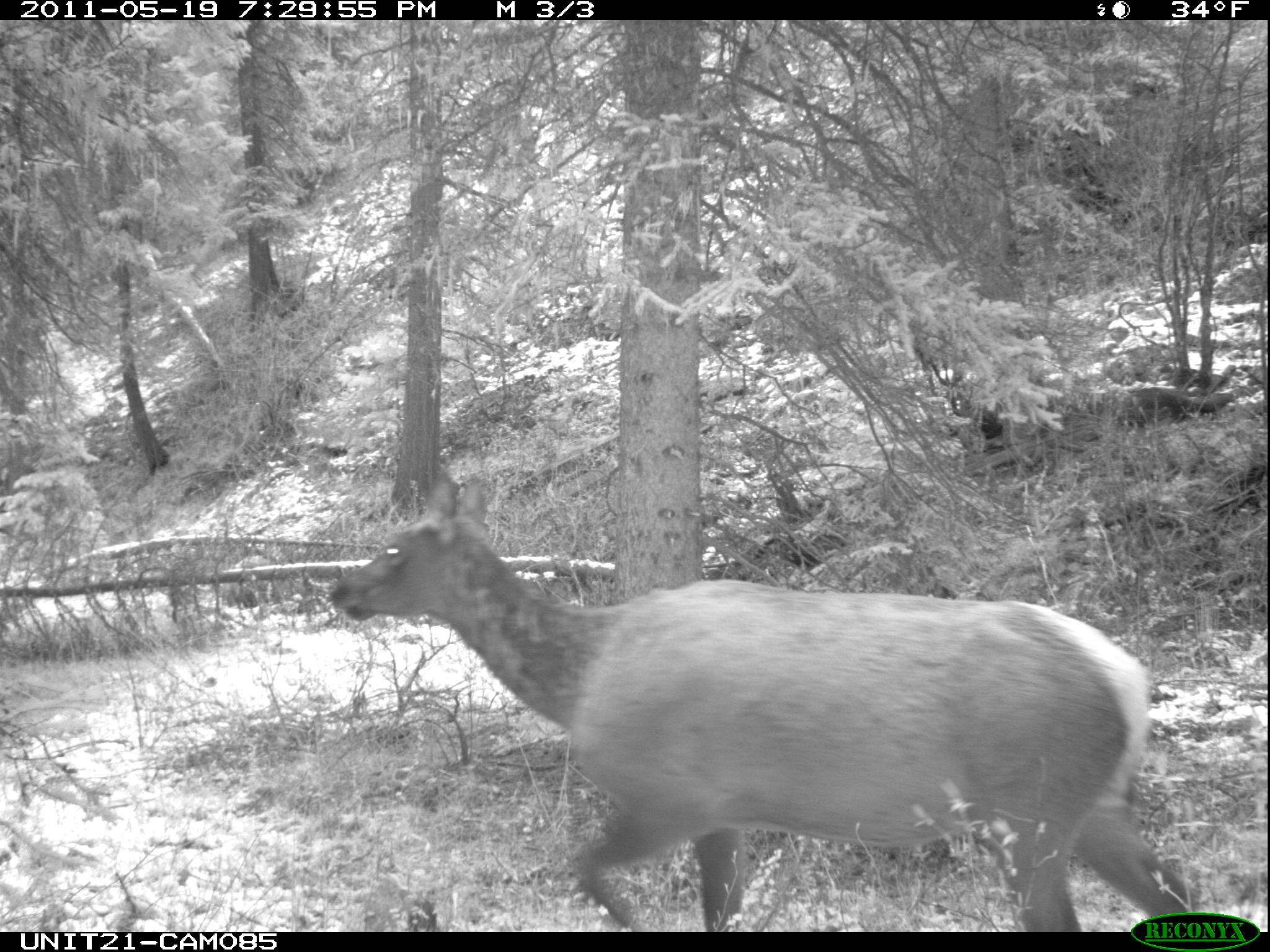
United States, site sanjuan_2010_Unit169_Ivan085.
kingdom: Animalia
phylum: Chordata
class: Mammalia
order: Artiodactyla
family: Cervidae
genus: Cervus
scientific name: Cervus elaphus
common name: red deer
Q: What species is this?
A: Cervus elaphus (red deer).